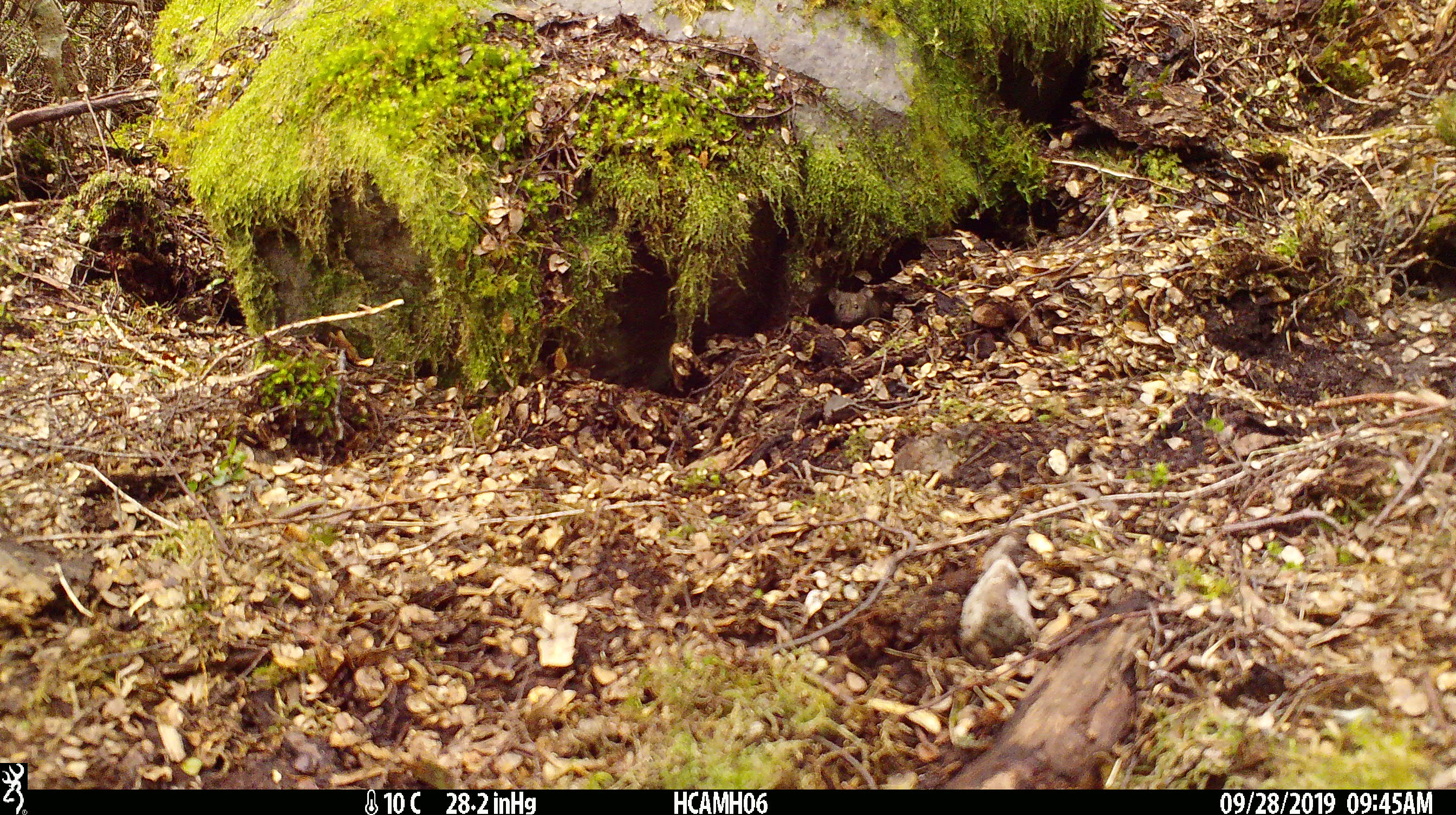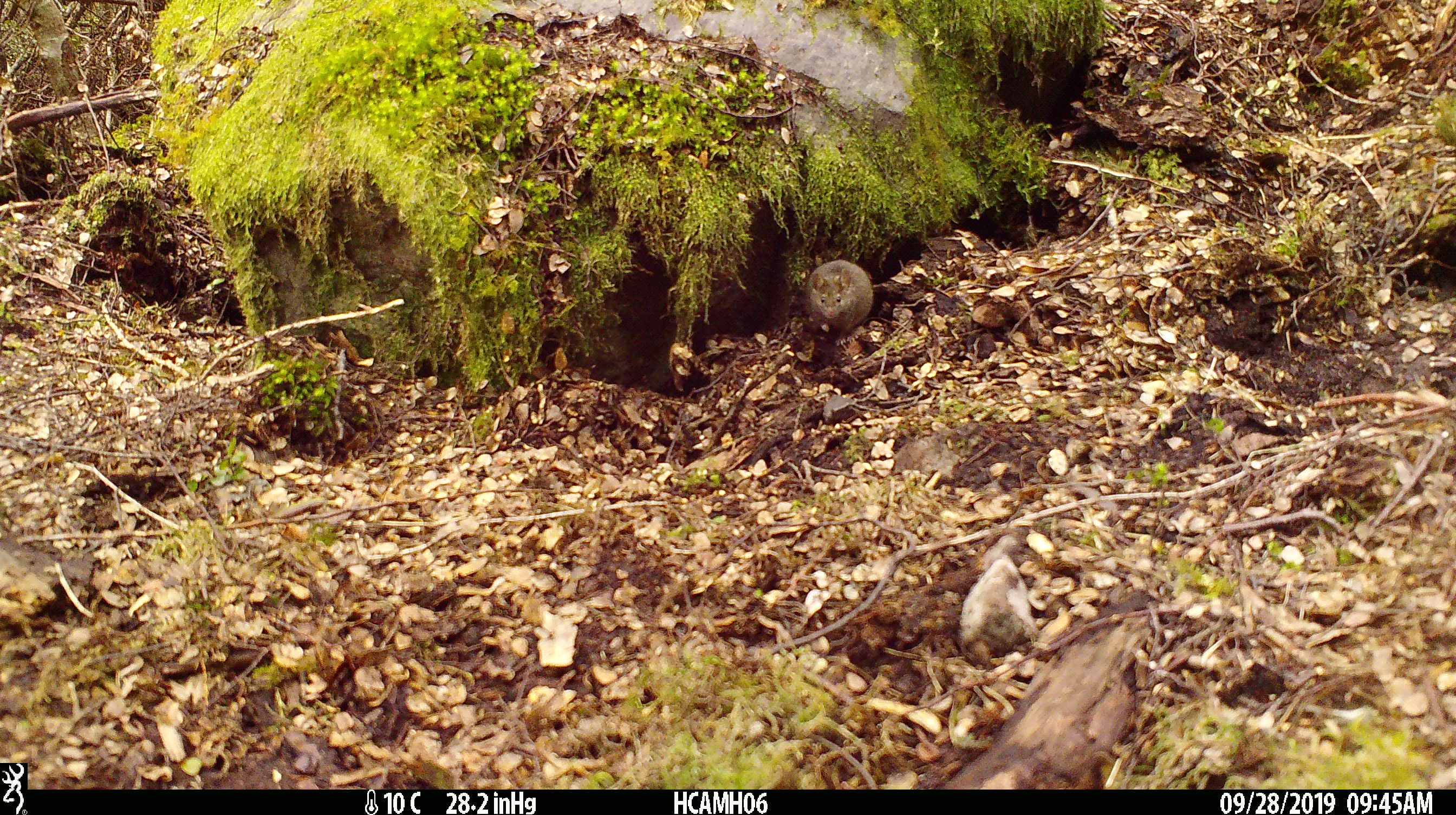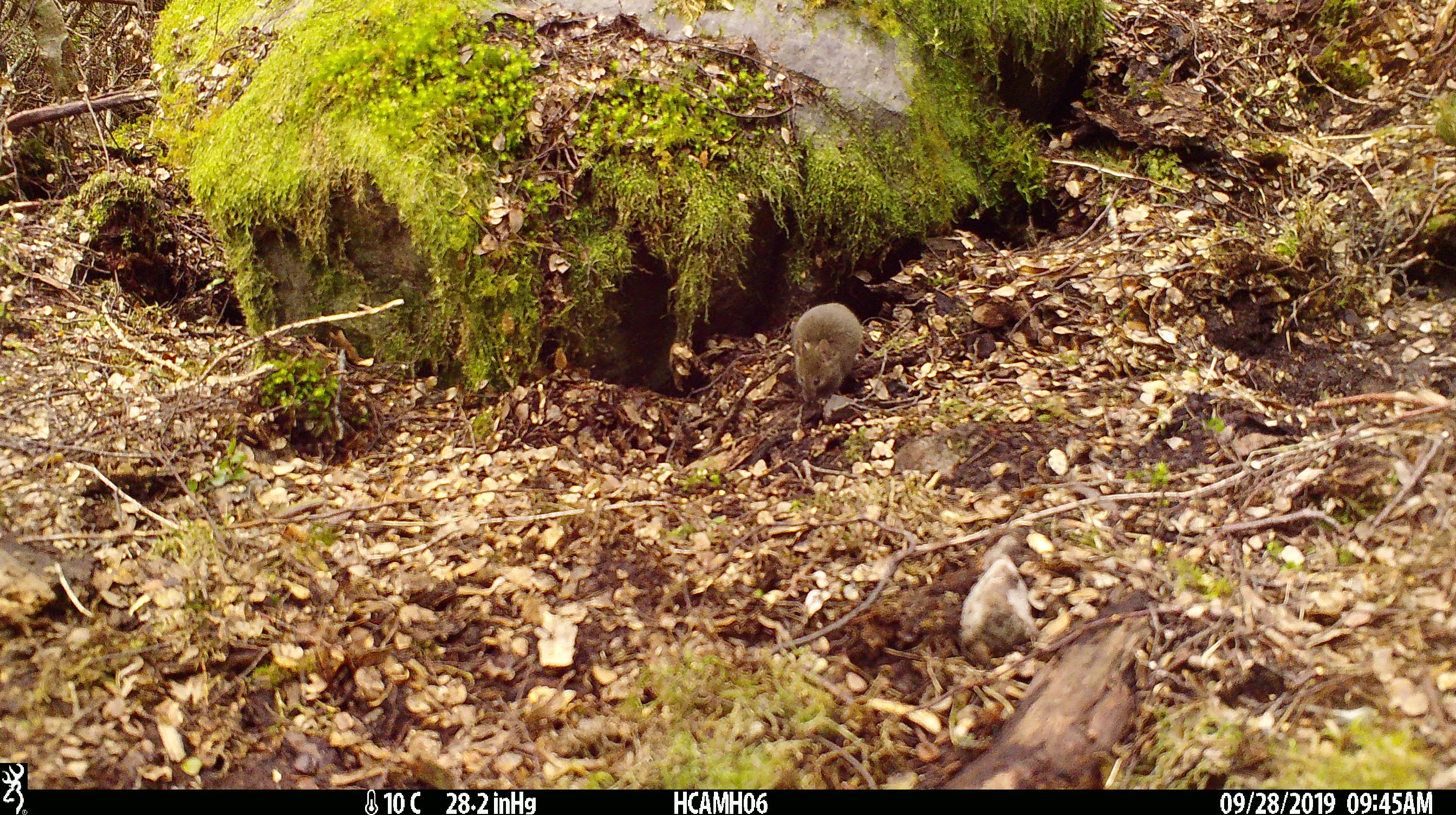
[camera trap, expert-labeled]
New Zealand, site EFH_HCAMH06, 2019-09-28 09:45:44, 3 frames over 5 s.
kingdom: Animalia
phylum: Chordata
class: Mammalia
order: Rodentia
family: Muridae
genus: Mus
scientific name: Mus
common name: mouse